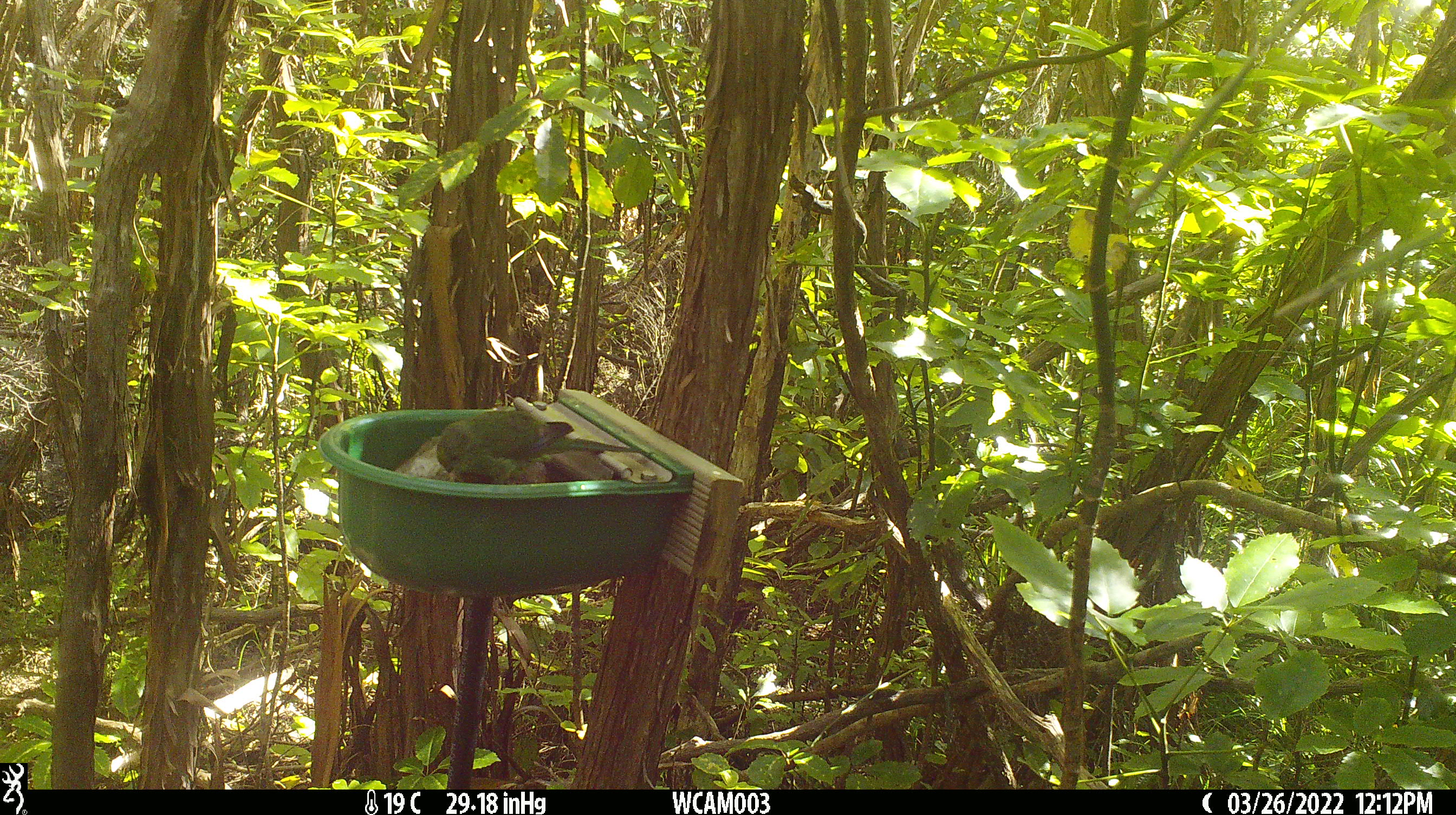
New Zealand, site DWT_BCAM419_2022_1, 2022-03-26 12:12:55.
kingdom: Animalia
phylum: Chordata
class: Aves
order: Psittaciformes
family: Psittaculidae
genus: Cyanoramphus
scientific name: Cyanoramphus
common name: parakeet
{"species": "parakeet (Cyanoramphus)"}